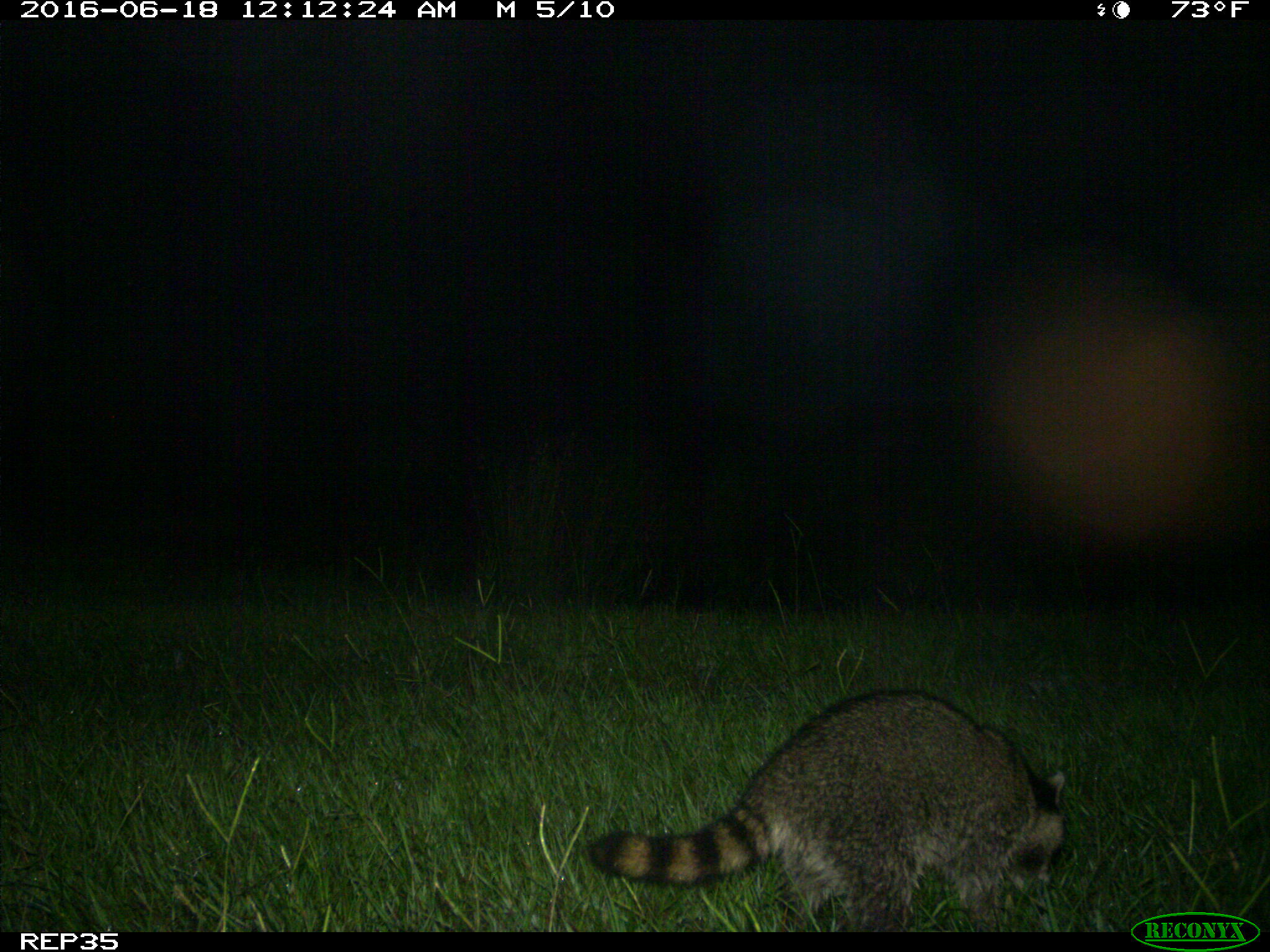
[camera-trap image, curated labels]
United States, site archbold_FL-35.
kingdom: Animalia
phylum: Chordata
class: Mammalia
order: Carnivora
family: Procyonidae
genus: Procyon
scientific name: Procyon lotor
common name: common raccoon